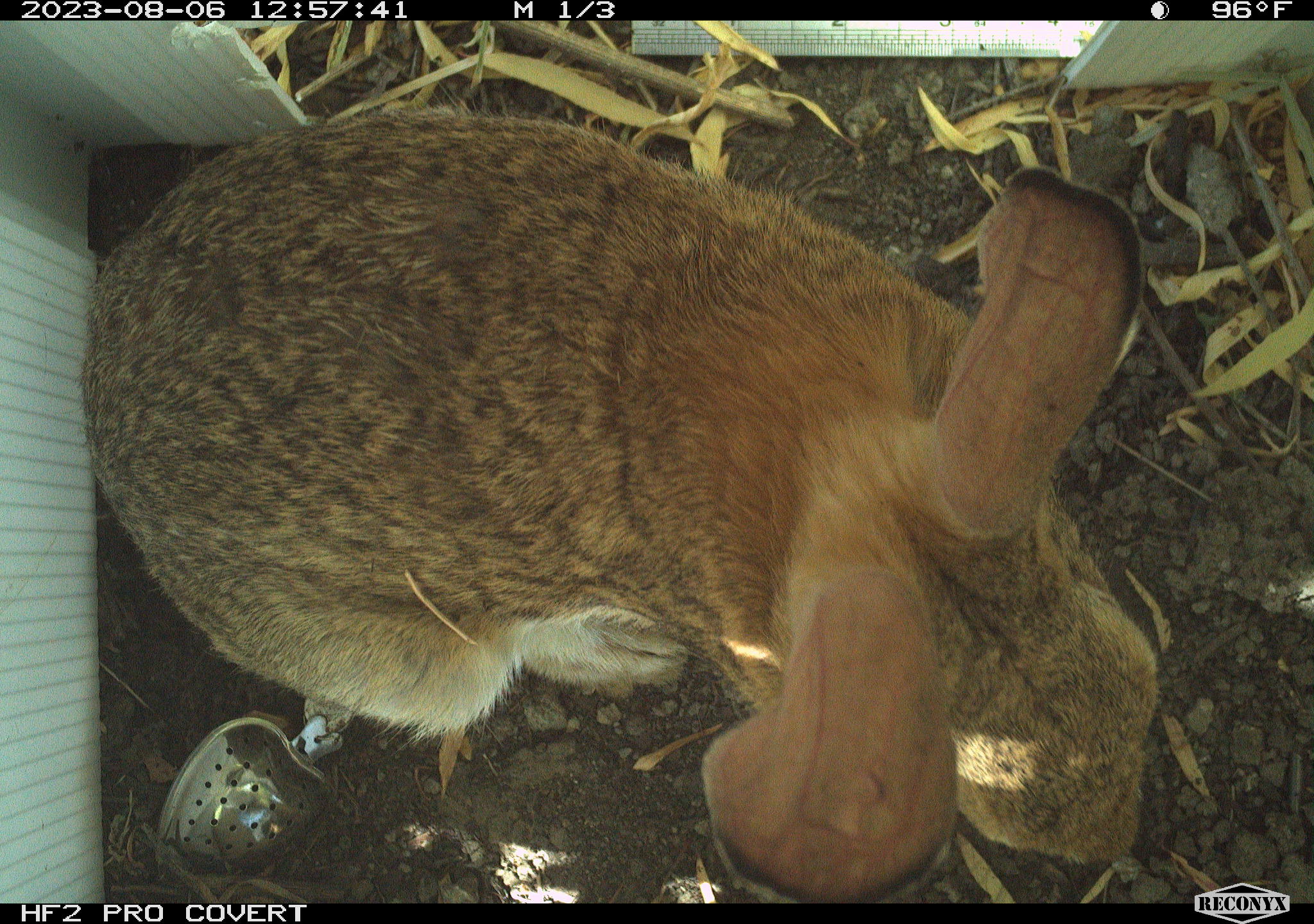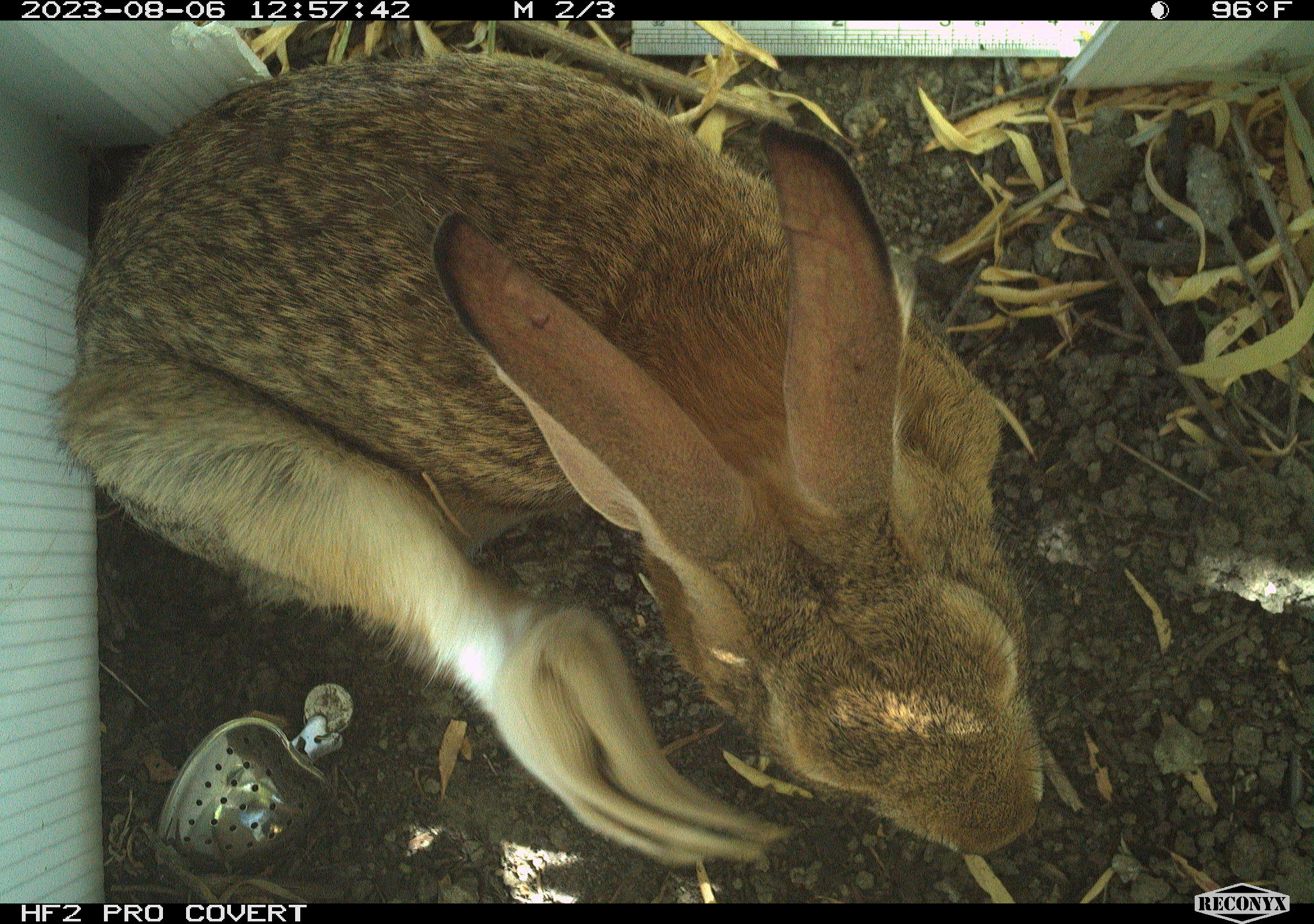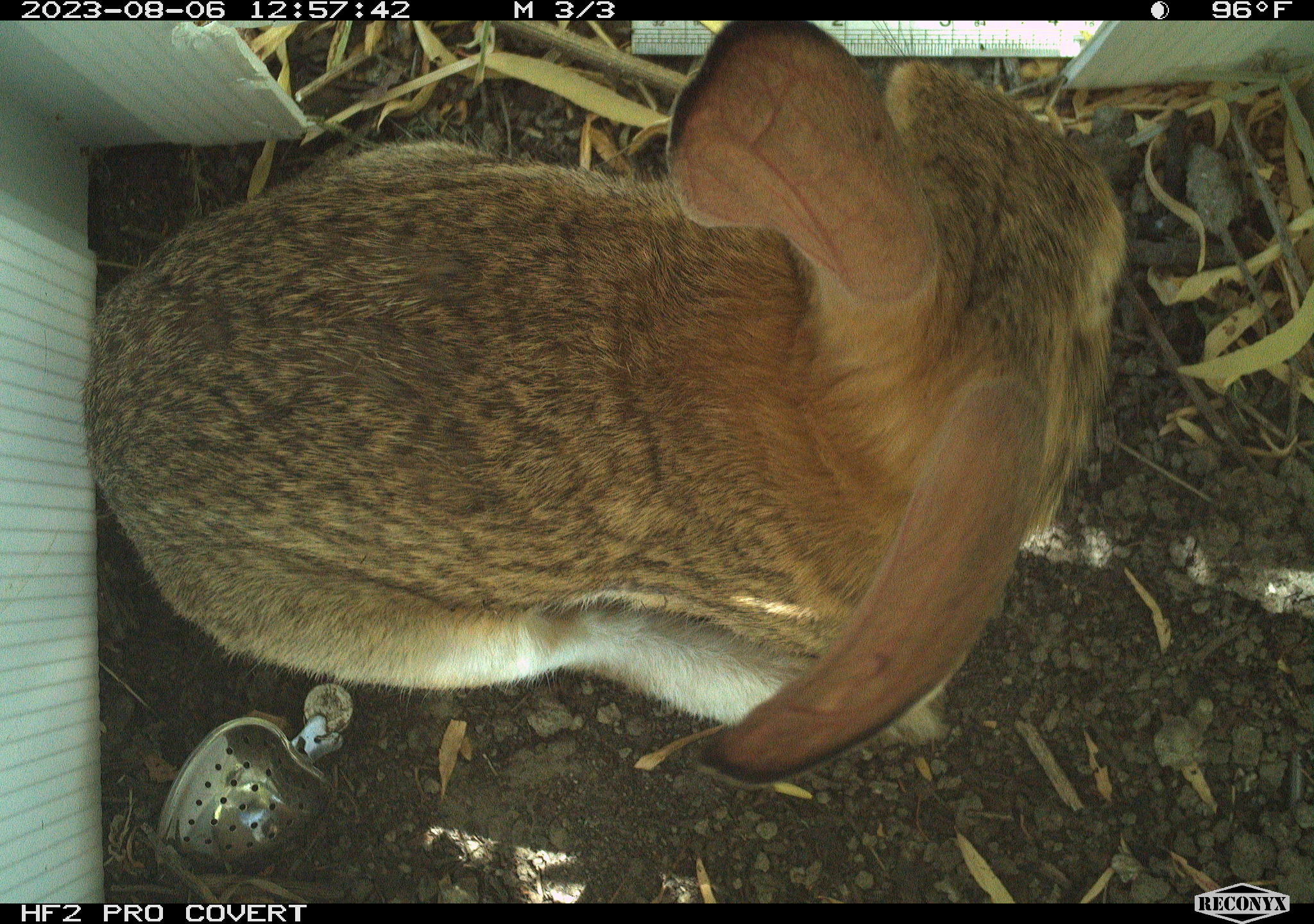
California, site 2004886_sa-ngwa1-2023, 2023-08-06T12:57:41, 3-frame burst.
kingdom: Animalia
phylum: Chordata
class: Mammalia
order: Lagomorpha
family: Leporidae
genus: Sylvilagus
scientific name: Sylvilagus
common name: cottontail rabbits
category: sylvilagus species